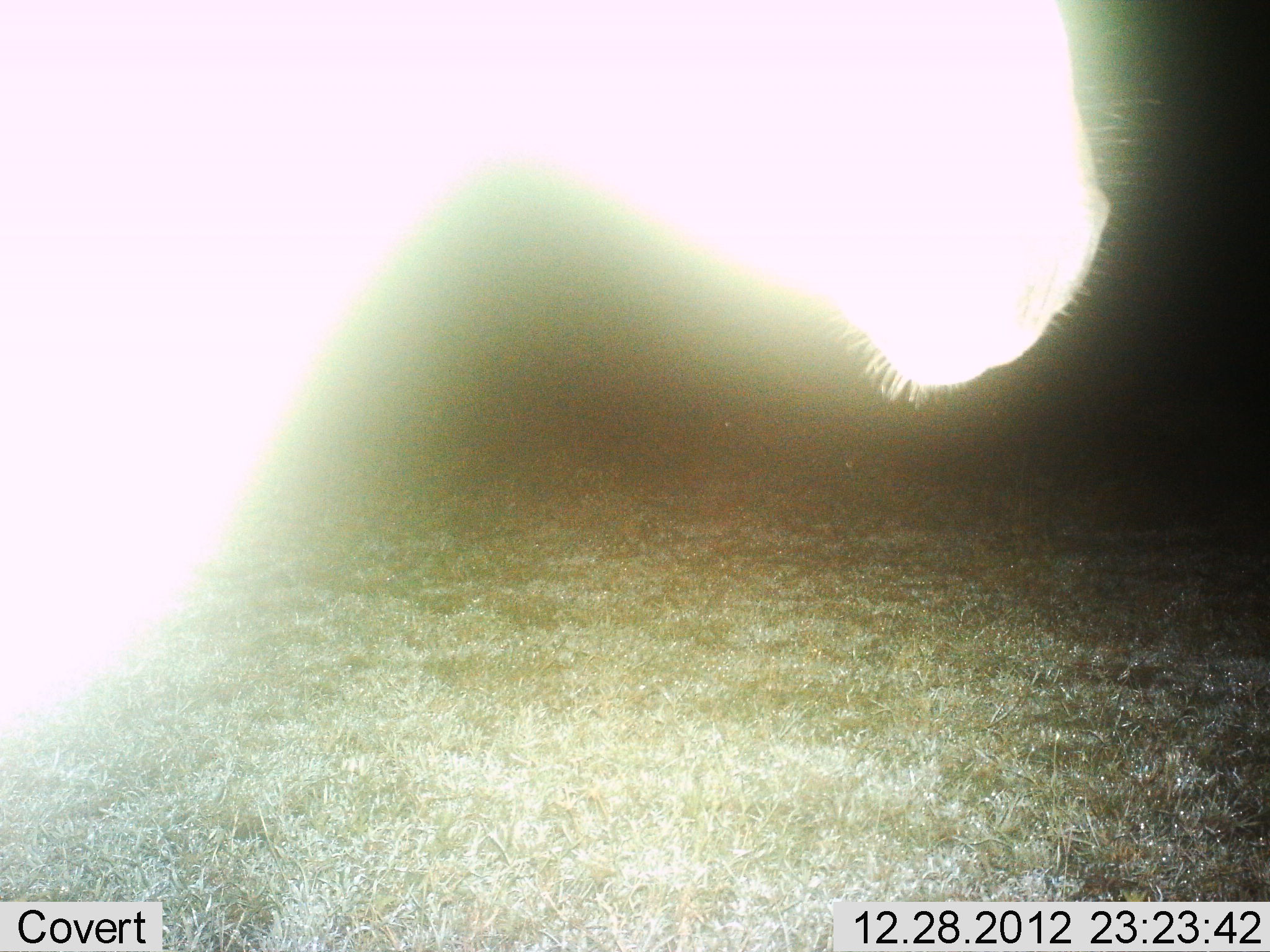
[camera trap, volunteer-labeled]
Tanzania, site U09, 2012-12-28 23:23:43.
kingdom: Animalia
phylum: Chordata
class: Mammalia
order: Perissodactyla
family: Equidae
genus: Equus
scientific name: Equus quagga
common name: plains zebra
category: zebra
Zebra (plains zebra) (Equus quagga), count 1. Behavior (volunteer vote fractions): standing 78%, resting 0%, moving 22%, interacting 0%. Young present (vote fraction): 0%. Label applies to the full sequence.